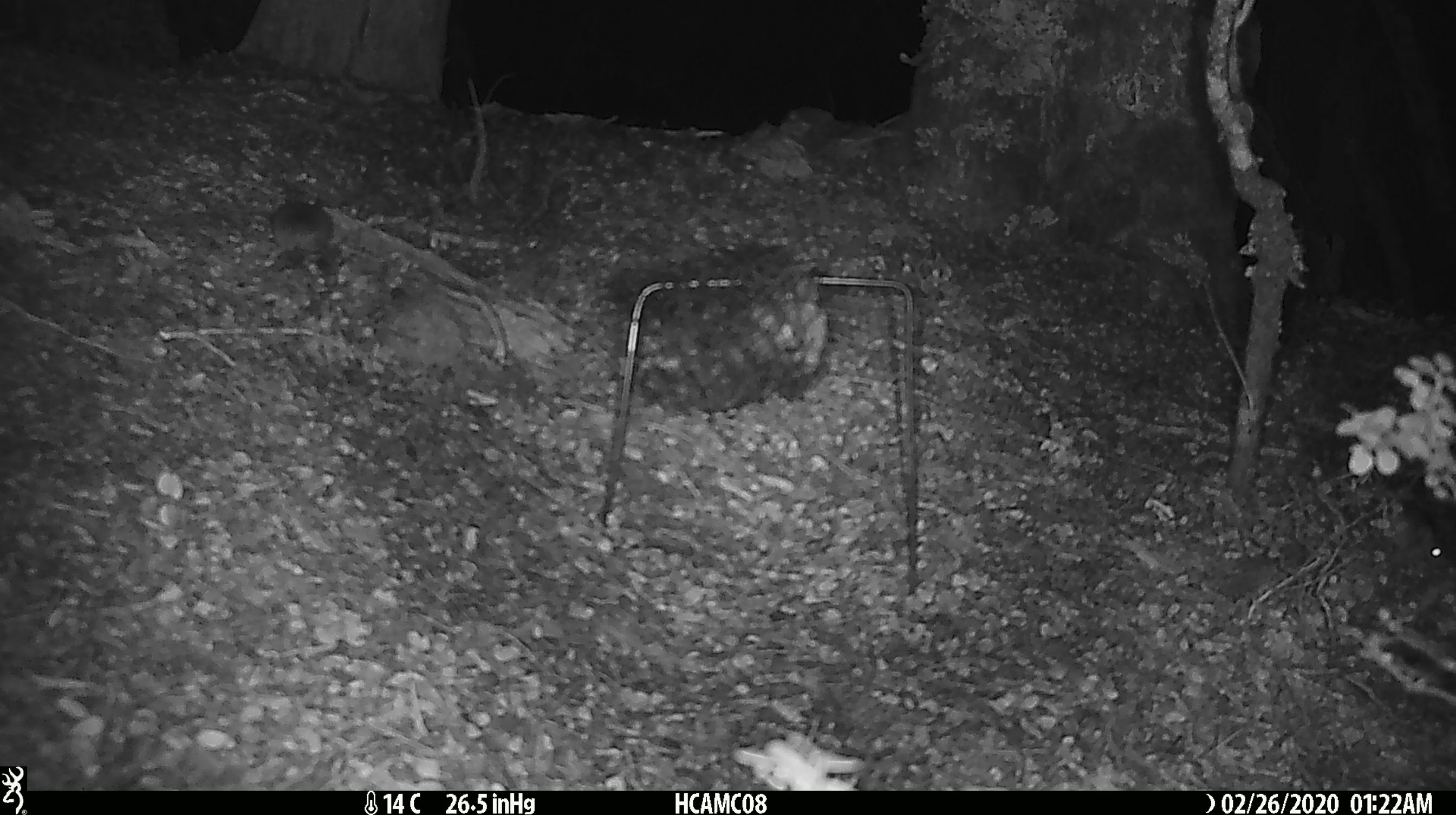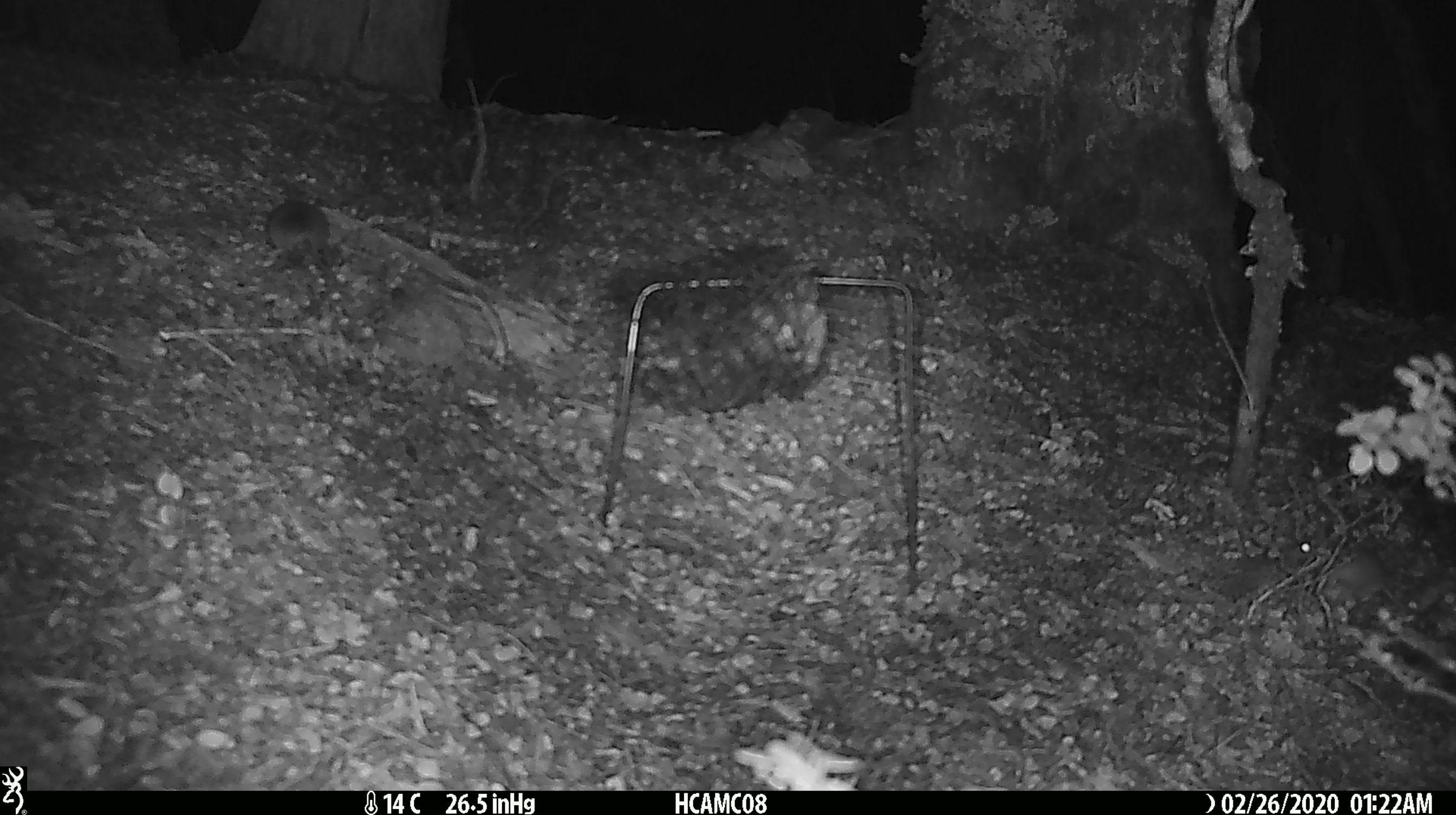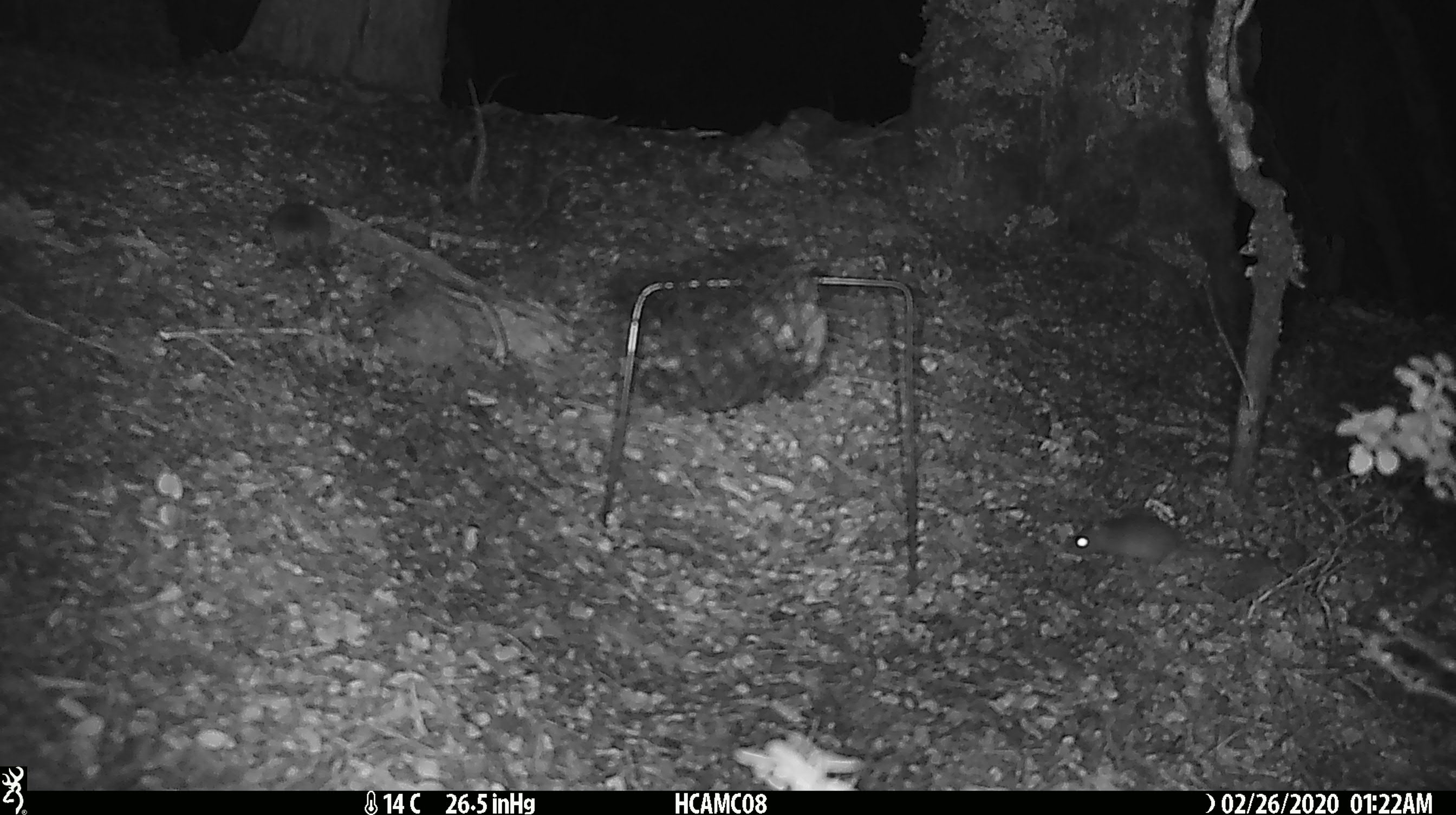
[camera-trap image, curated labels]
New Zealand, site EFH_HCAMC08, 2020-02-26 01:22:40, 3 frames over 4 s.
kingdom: Animalia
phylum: Chordata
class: Mammalia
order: Rodentia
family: Muridae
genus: Mus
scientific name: Mus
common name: mouse